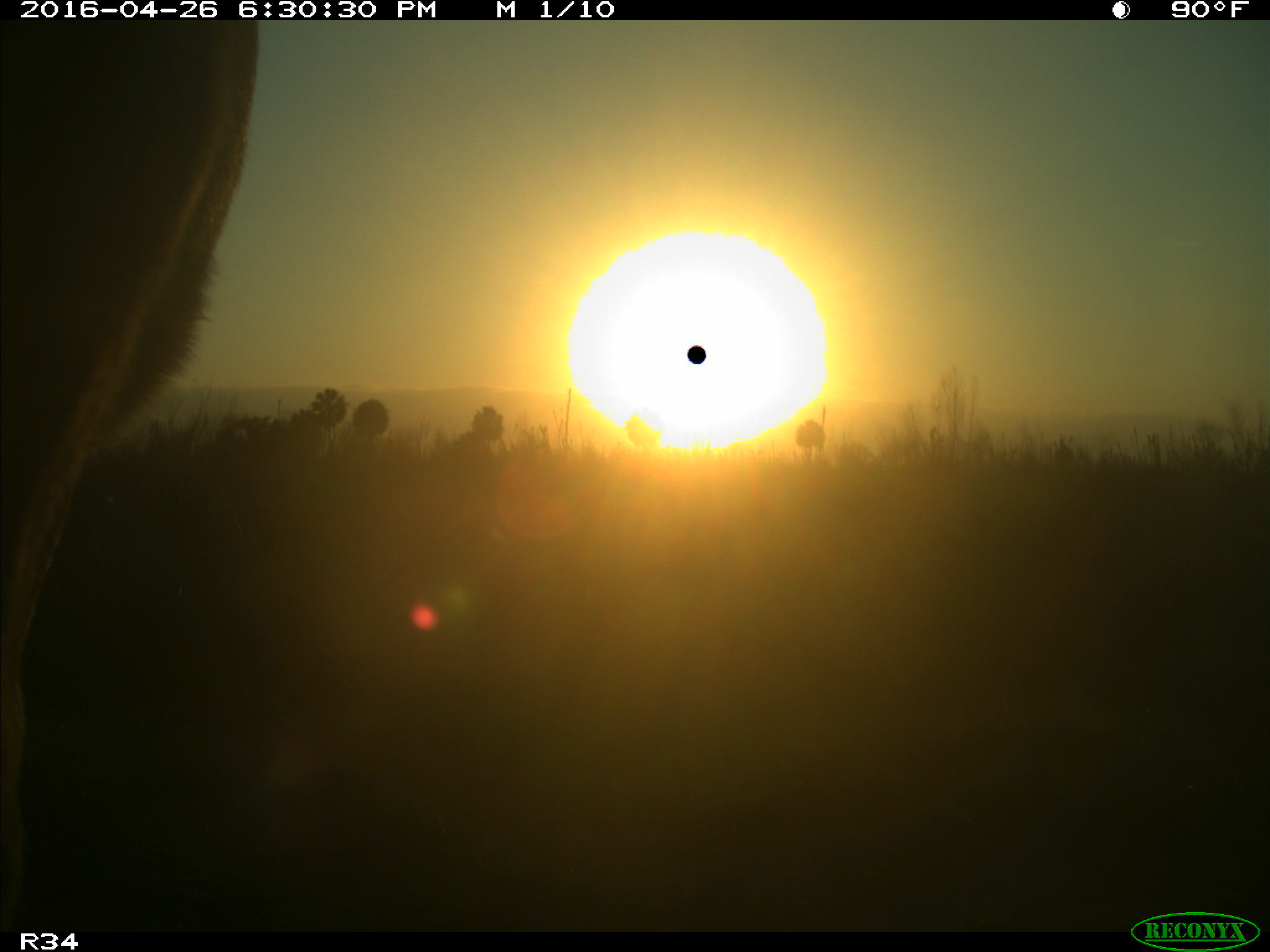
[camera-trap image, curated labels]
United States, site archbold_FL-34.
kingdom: Animalia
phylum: Chordata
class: Mammalia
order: Artiodactyla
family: Bovidae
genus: Bos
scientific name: Bos taurus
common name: domestic cow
Bos taurus (domestic cow).